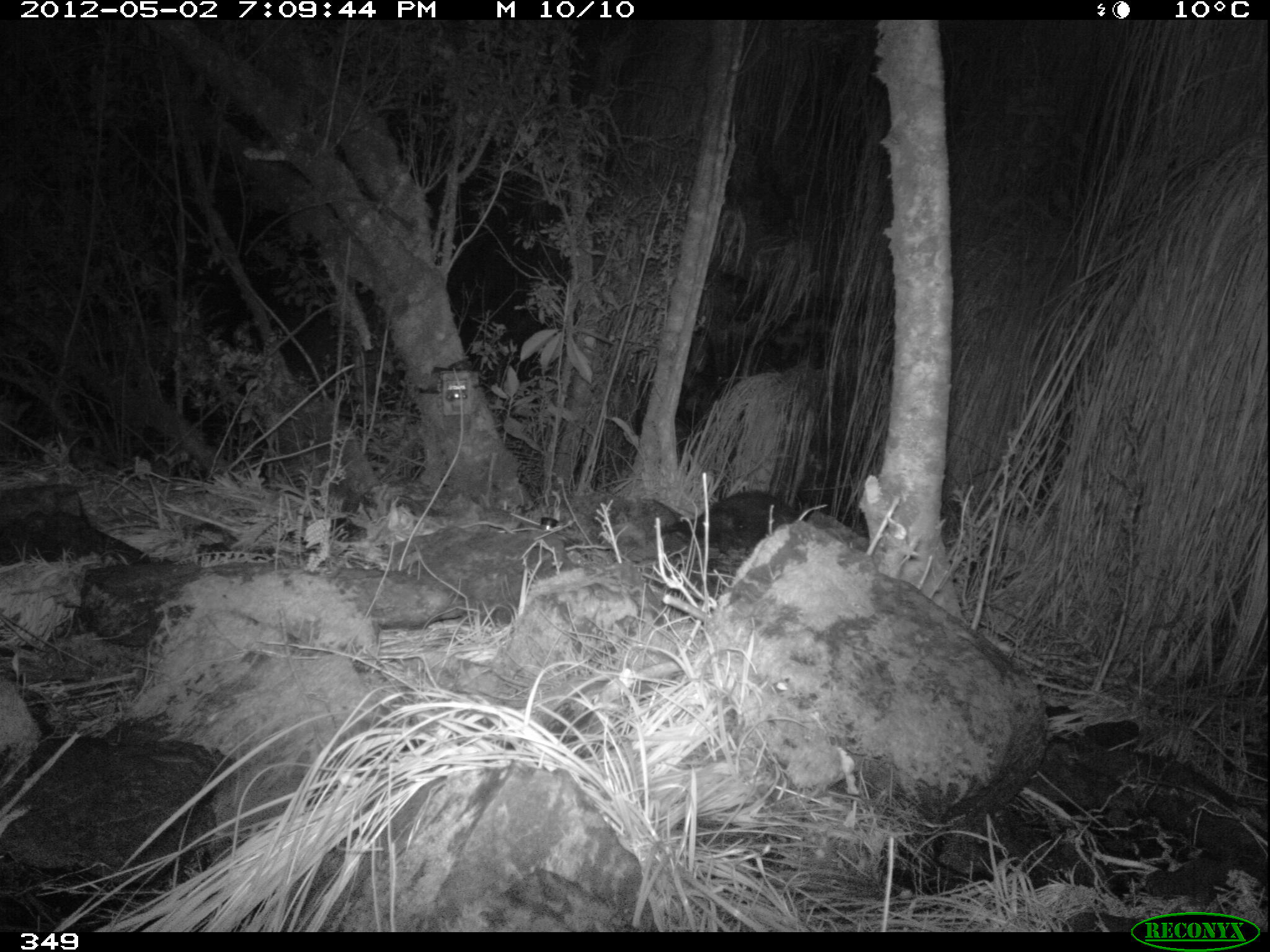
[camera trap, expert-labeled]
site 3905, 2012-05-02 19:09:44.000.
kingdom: Animalia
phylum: Chordata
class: Mammalia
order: Didelphimorphia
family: Didelphidae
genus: Didelphis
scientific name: Didelphis pernigra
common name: andean white-eared opossum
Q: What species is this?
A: Didelphis pernigra (andean white-eared opossum).